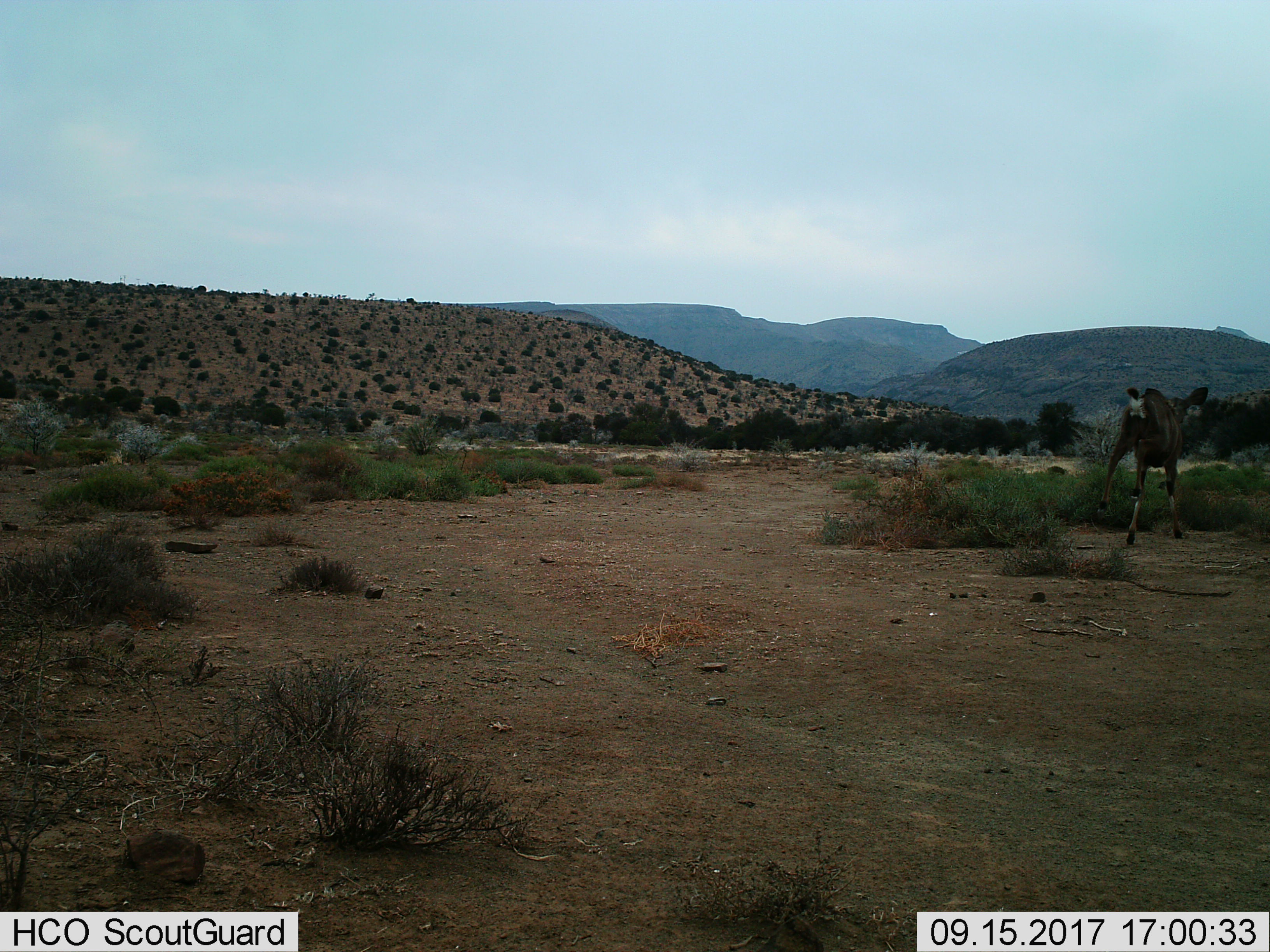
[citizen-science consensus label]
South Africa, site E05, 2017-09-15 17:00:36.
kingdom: Animalia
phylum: Chordata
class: Mammalia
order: Artiodactyla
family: Bovidae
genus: Tragelaphus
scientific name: Tragelaphus strepsiceros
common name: greater kudu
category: kudu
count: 1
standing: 0%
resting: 0%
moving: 100%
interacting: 0%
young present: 0%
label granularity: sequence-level